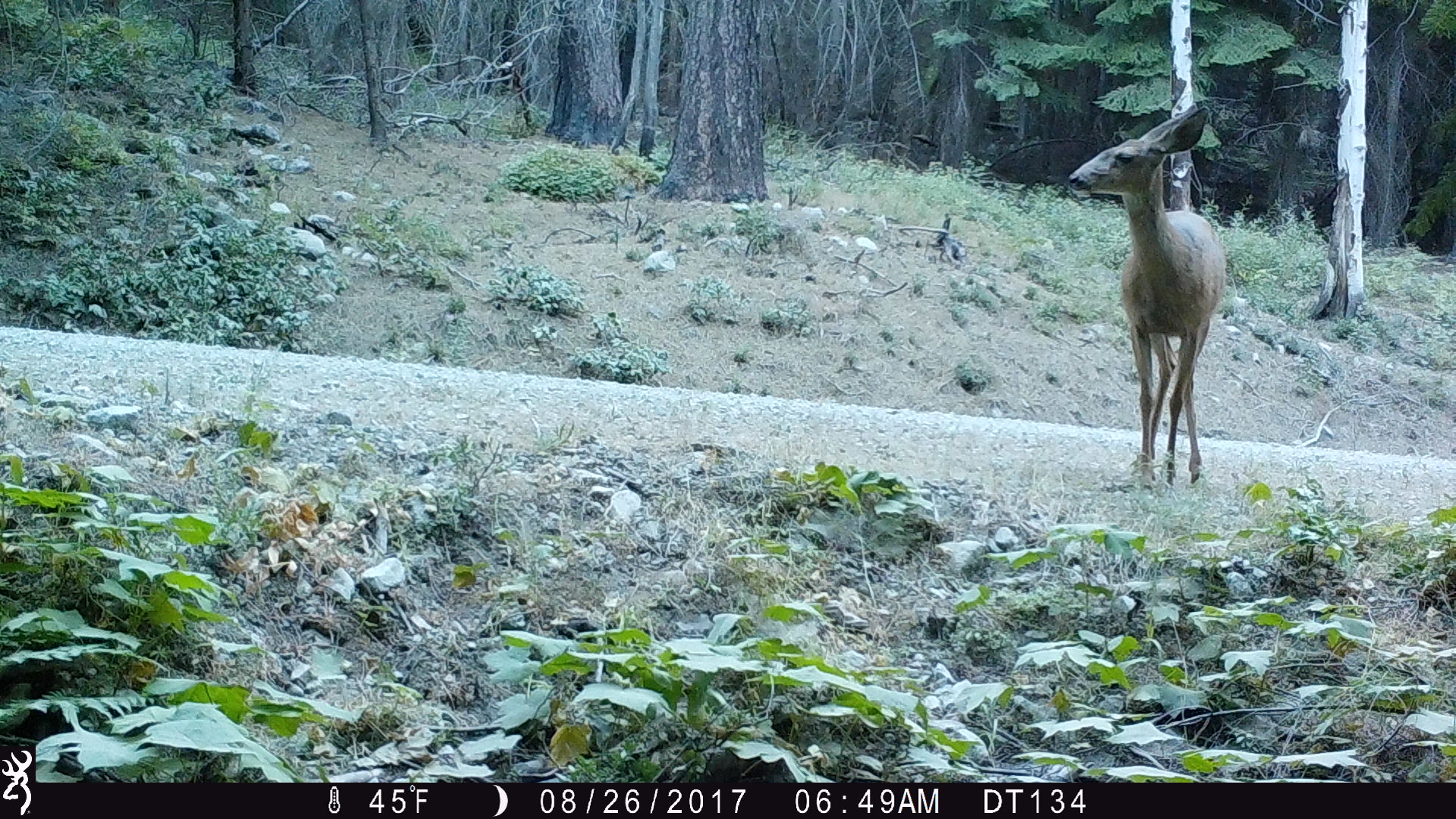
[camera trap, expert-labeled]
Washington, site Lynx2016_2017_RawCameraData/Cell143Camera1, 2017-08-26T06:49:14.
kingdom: Animalia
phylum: Chordata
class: Mammalia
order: Artiodactyla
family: Cervidae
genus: Odocoileus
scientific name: Odocoileus hemionus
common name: mule deer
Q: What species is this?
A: Odocoileus hemionus (mule deer).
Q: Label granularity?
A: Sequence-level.